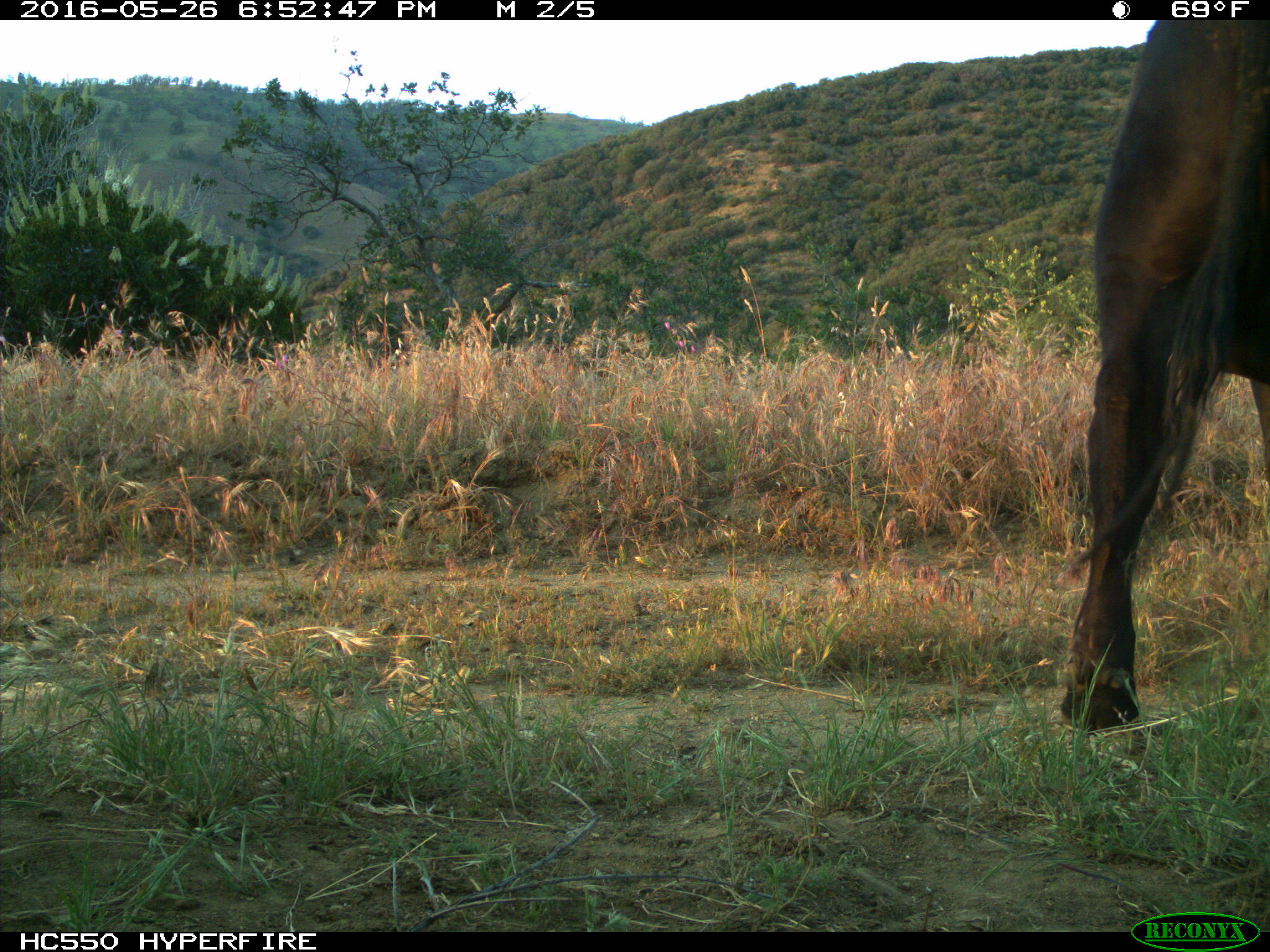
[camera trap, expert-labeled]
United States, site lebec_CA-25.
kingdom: Animalia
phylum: Chordata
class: Mammalia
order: Artiodactyla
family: Bovidae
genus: Bos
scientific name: Bos taurus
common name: domestic cow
Bos taurus (domestic cow).